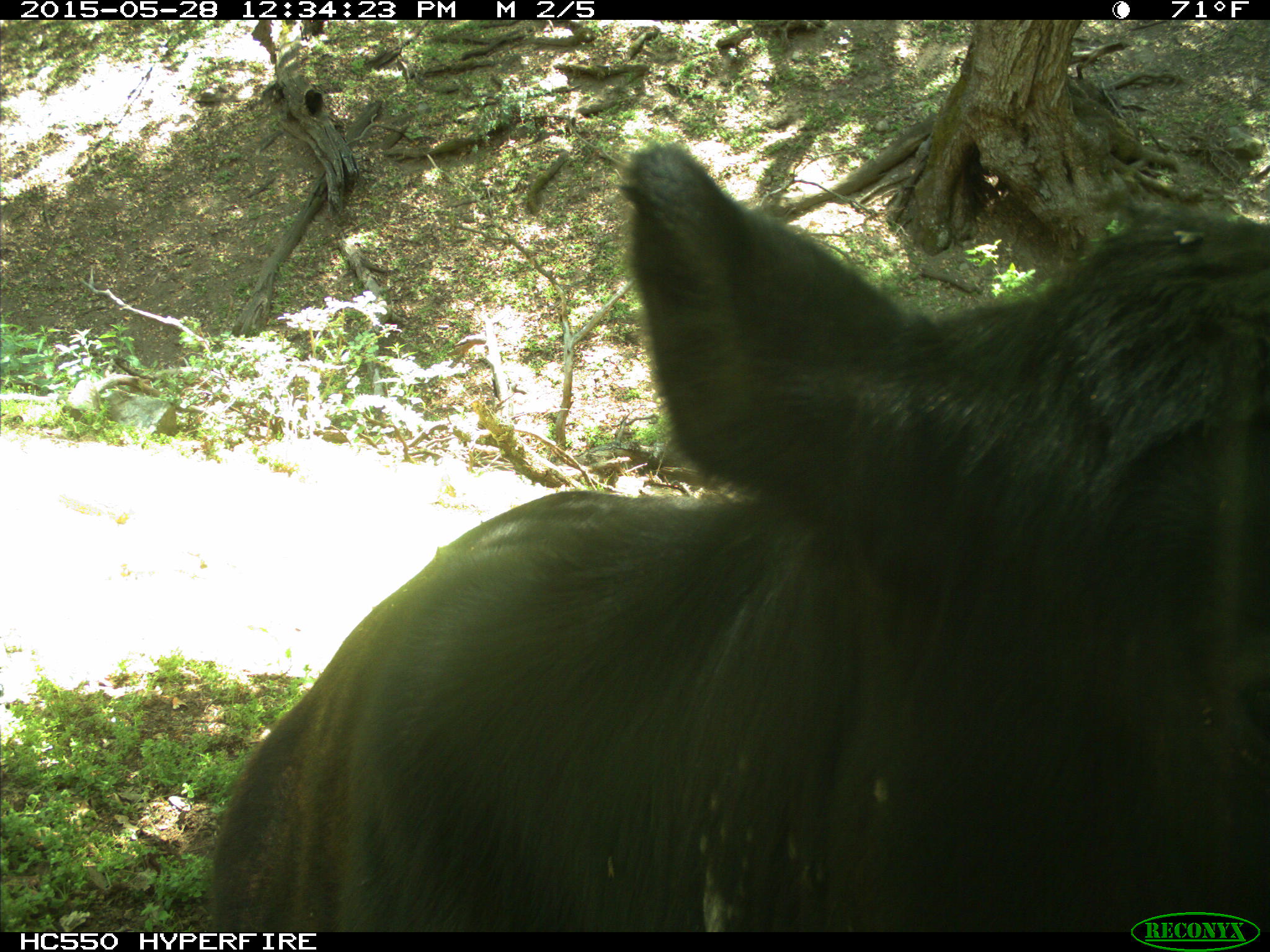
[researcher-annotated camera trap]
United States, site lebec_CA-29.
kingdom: Animalia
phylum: Chordata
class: Mammalia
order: Artiodactyla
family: Bovidae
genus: Bos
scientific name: Bos taurus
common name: domestic cow